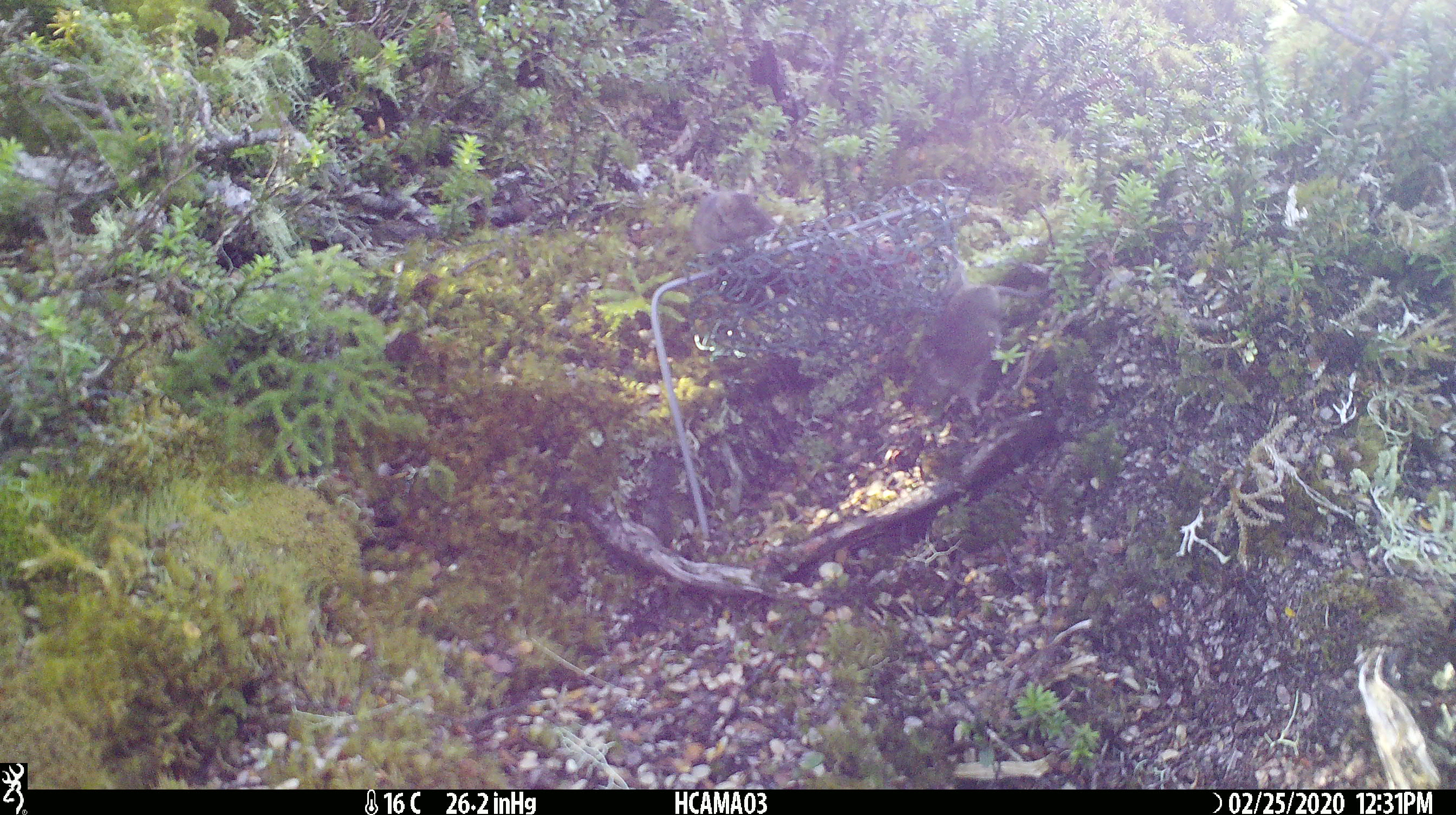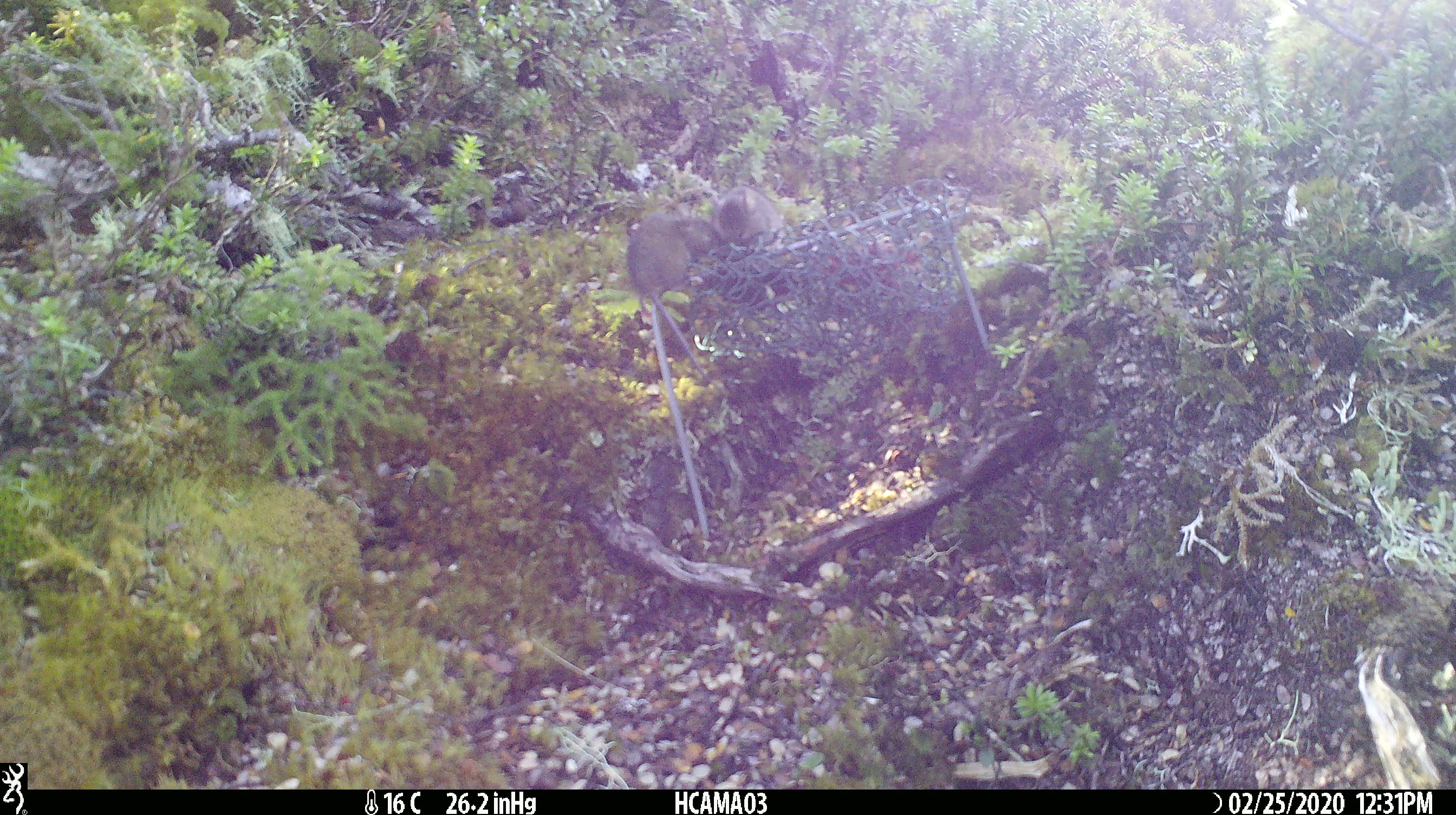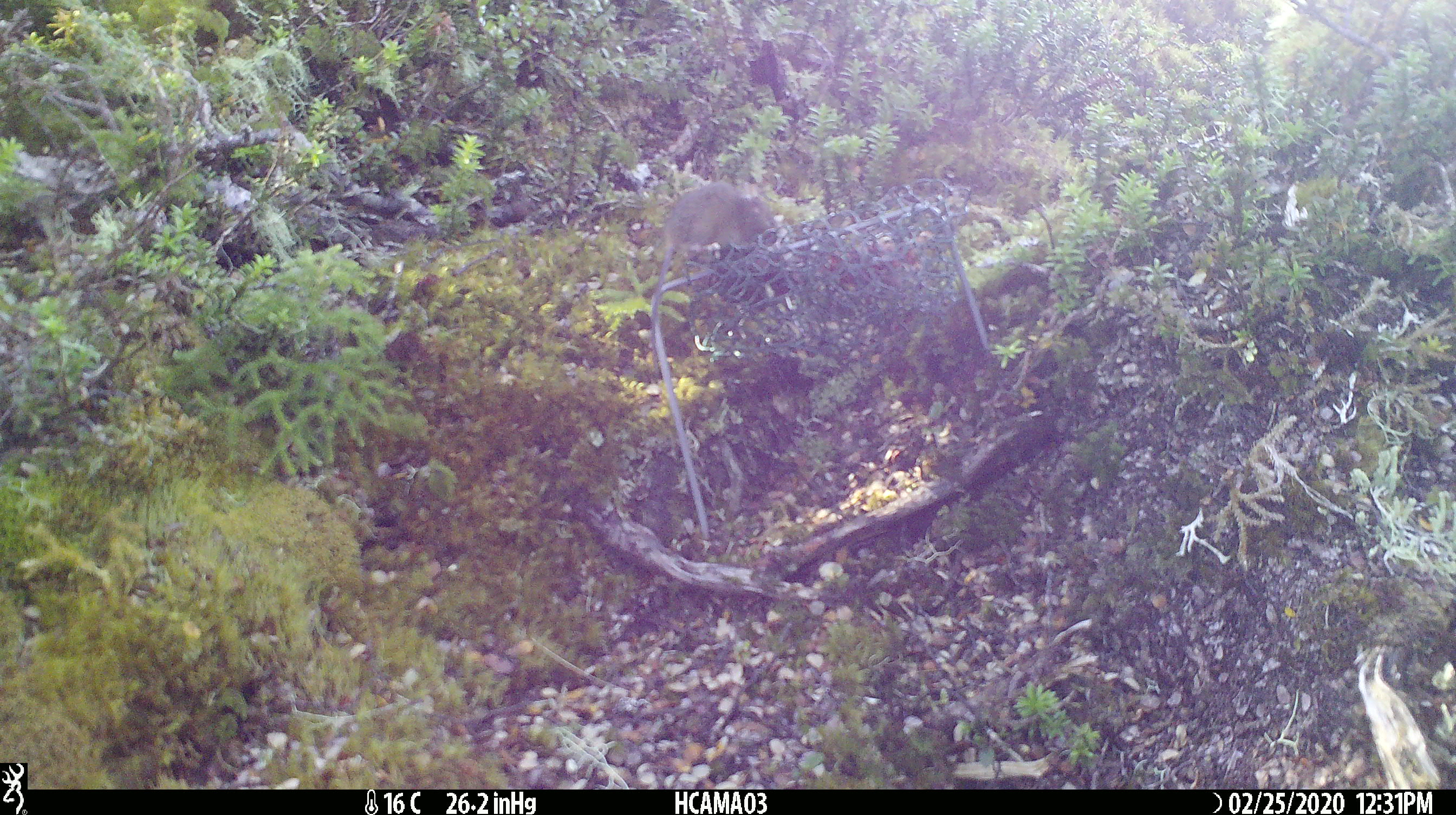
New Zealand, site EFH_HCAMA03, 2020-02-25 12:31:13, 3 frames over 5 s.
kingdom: Animalia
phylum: Chordata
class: Mammalia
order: Rodentia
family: Muridae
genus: Mus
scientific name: Mus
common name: mouse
Mouse (Mus).